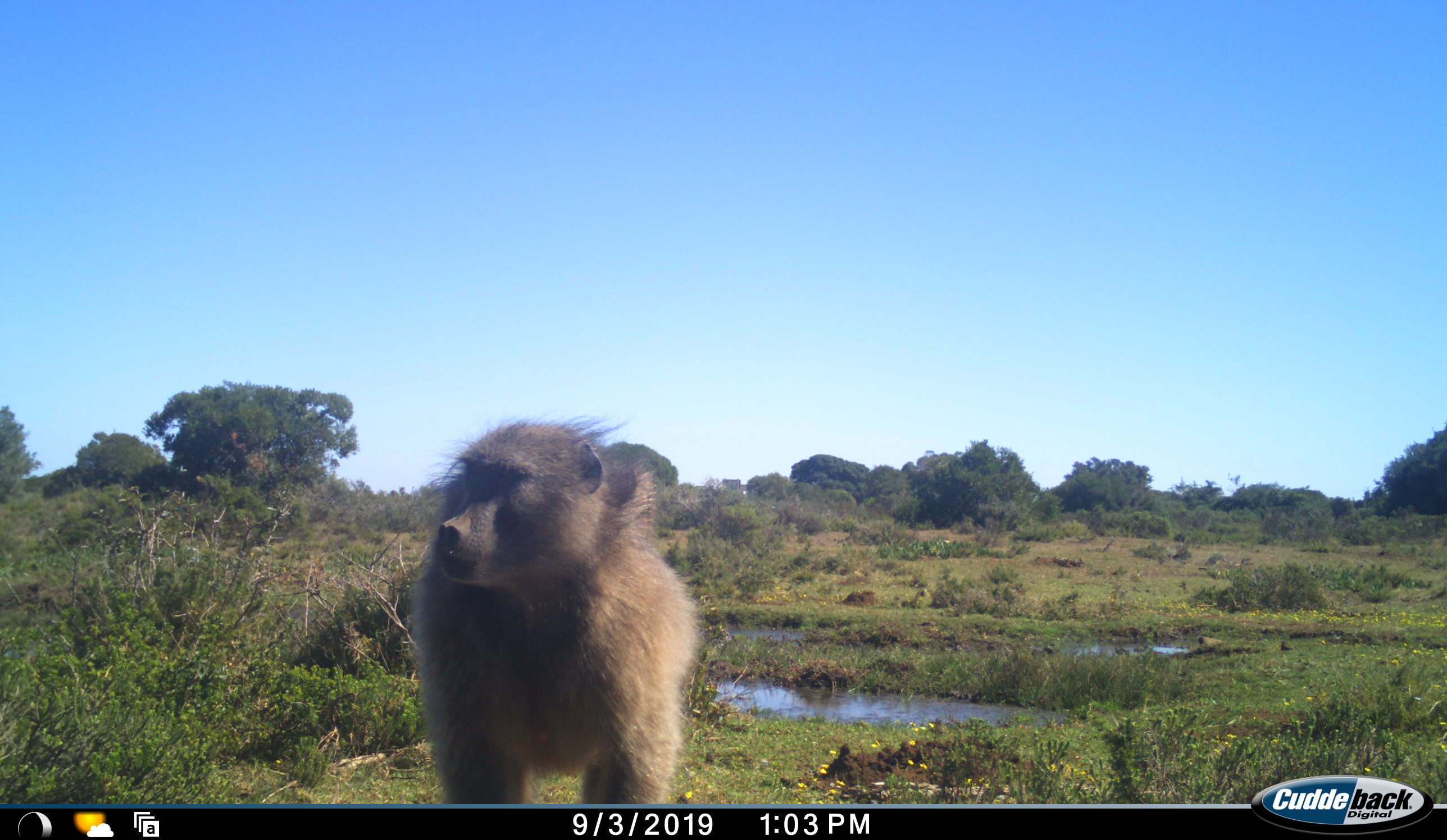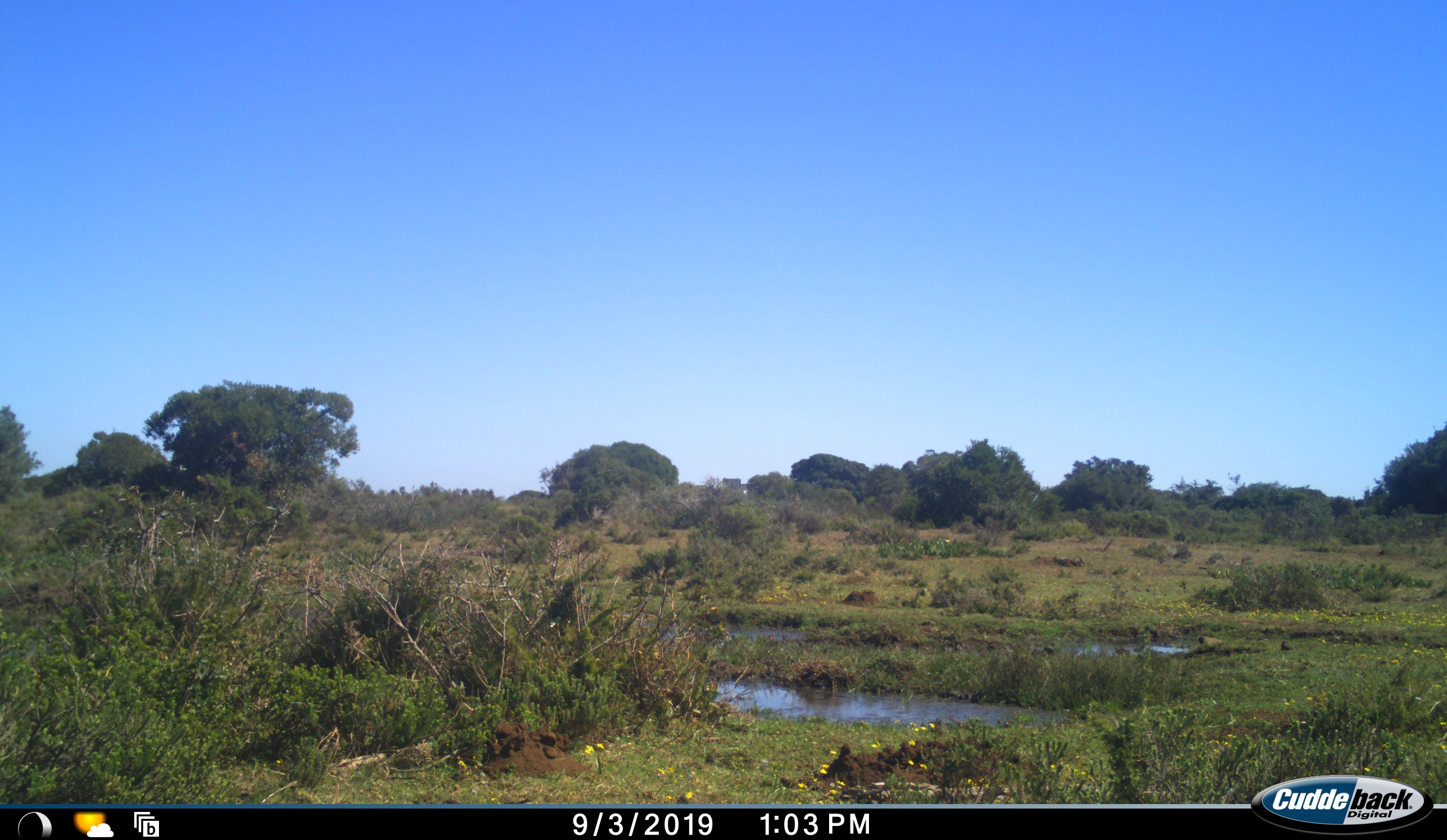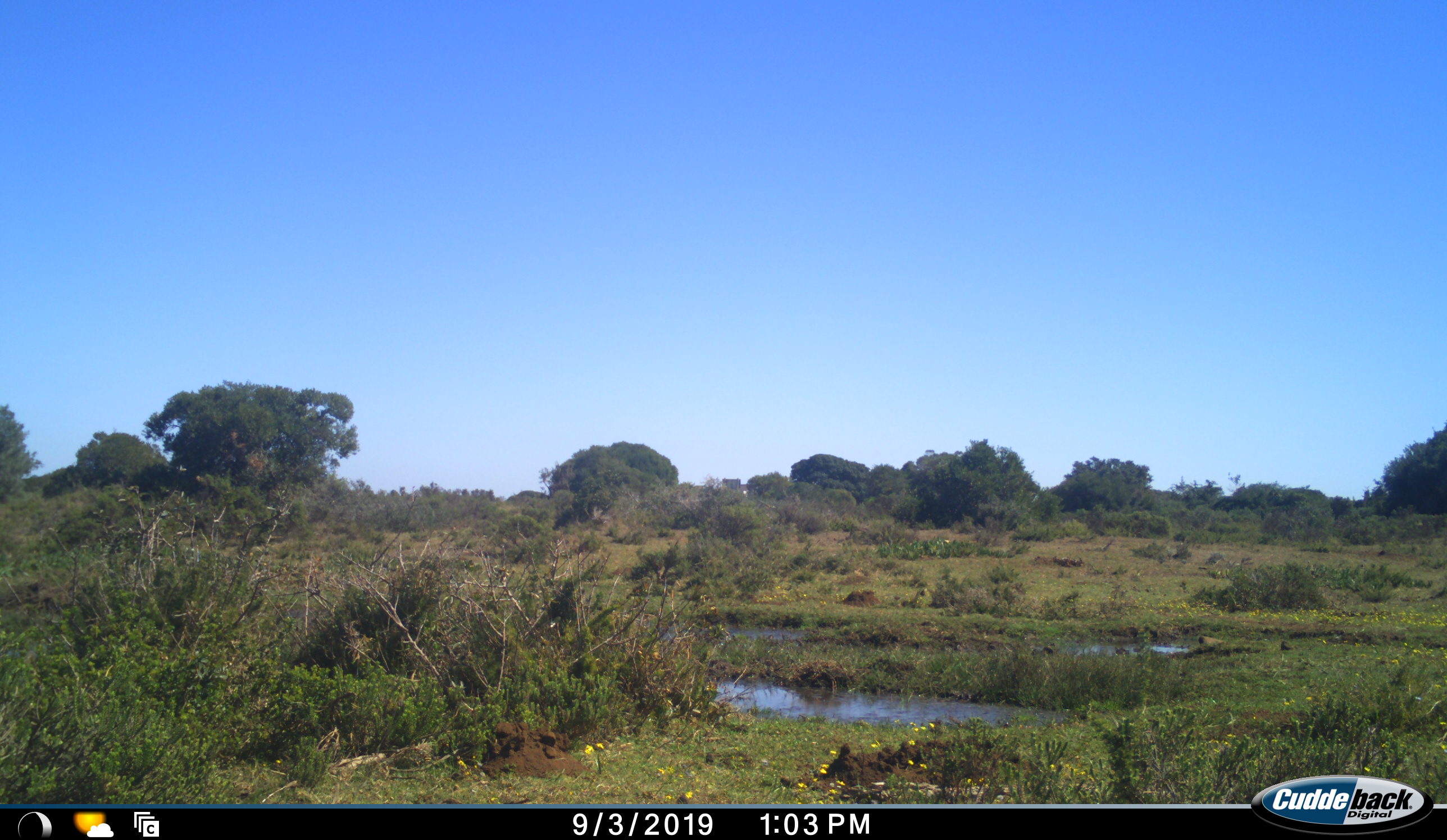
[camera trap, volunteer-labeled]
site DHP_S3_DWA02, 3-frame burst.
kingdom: Animalia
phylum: Chordata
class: Mammalia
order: Primates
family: Cercopithecidae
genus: Papio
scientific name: Papio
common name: baboon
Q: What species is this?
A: Baboon (Papio).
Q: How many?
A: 1.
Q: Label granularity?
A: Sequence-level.